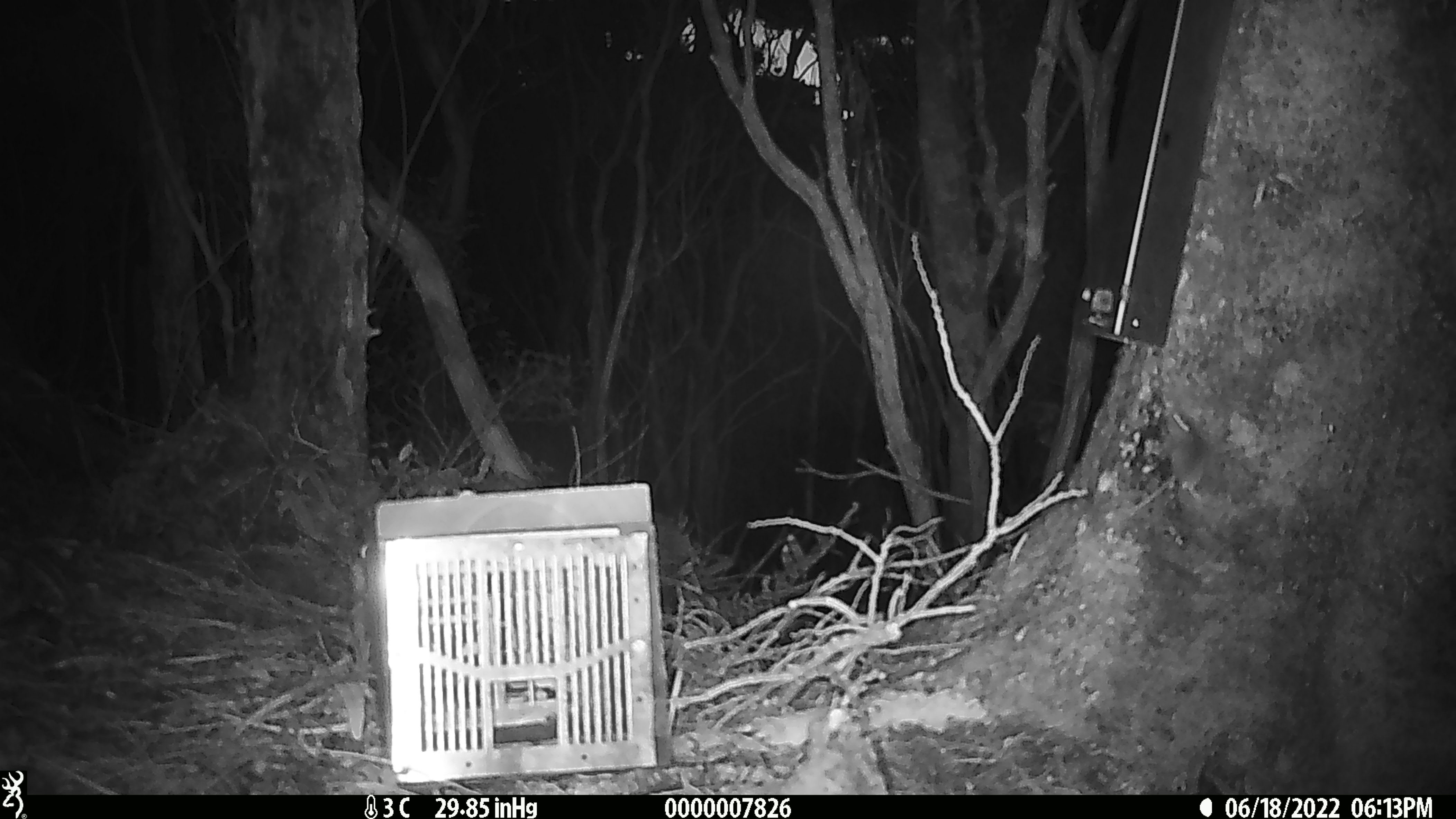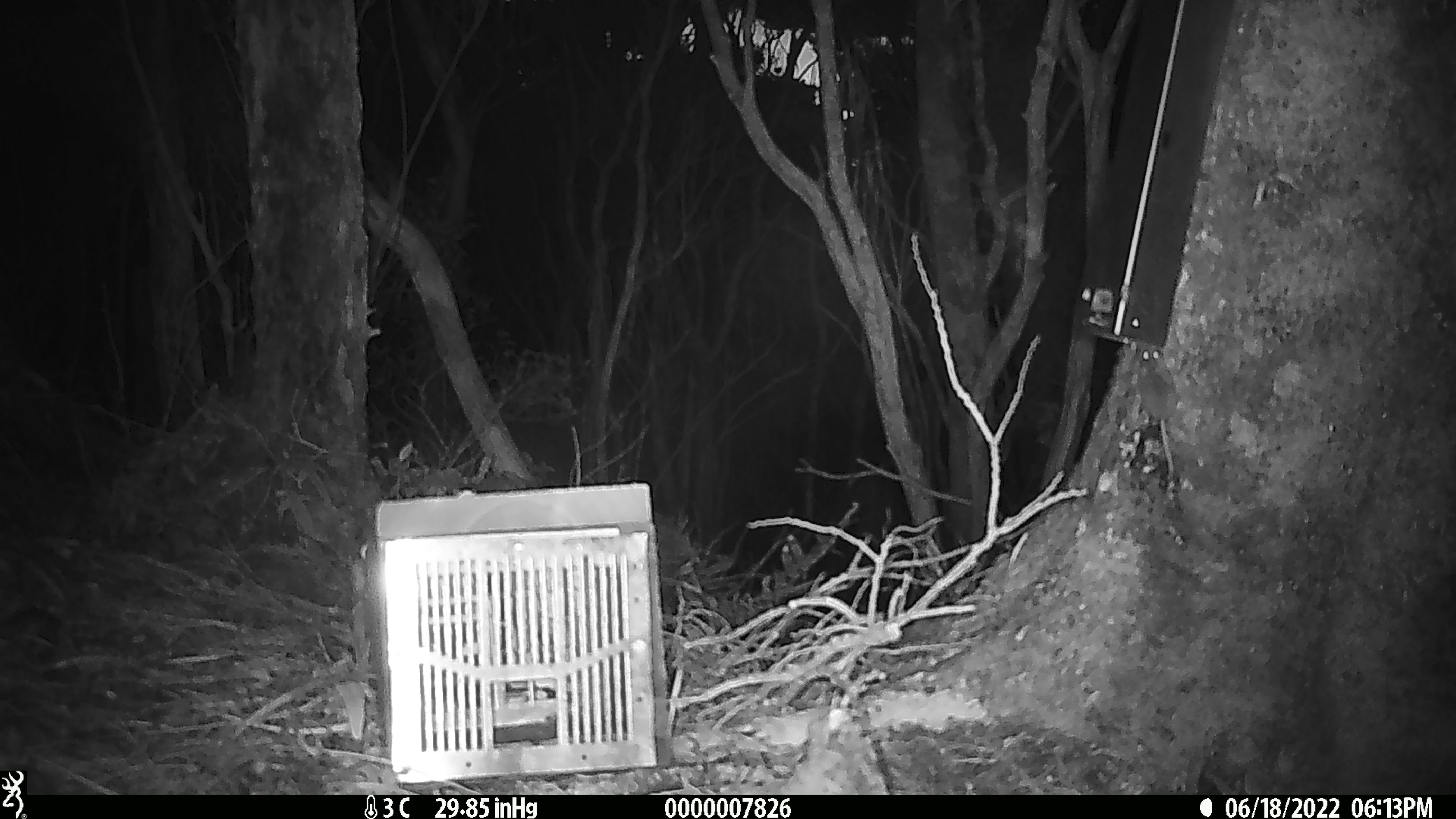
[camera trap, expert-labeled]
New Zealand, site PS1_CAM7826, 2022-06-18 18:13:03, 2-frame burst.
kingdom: Animalia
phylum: Chordata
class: Mammalia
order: Rodentia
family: Muridae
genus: Mus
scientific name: Mus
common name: mouse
Mouse (Mus).